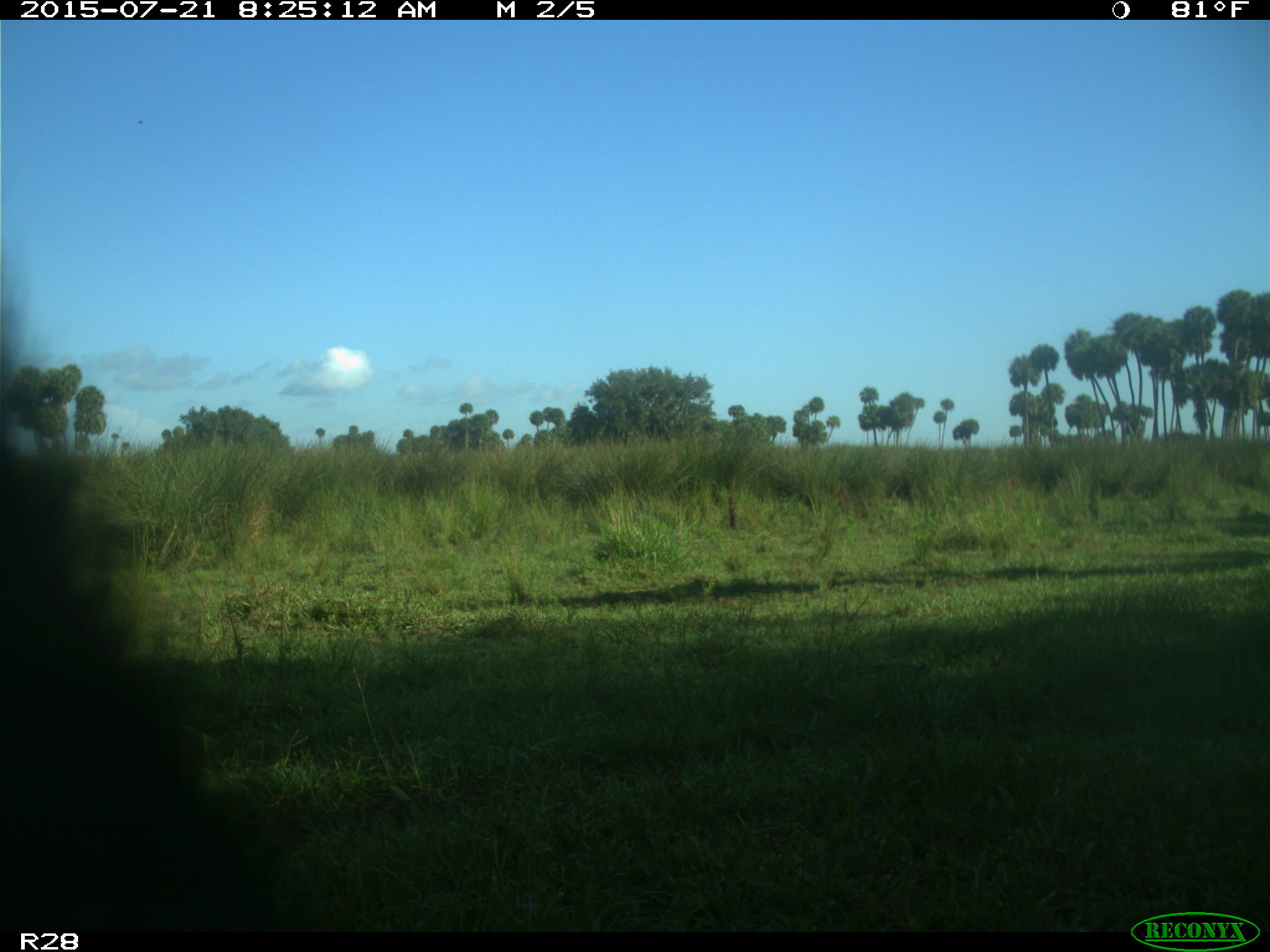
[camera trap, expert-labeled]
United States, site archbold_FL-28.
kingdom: Animalia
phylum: Chordata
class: Mammalia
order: Artiodactyla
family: Bovidae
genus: Bos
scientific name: Bos taurus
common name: domestic cow